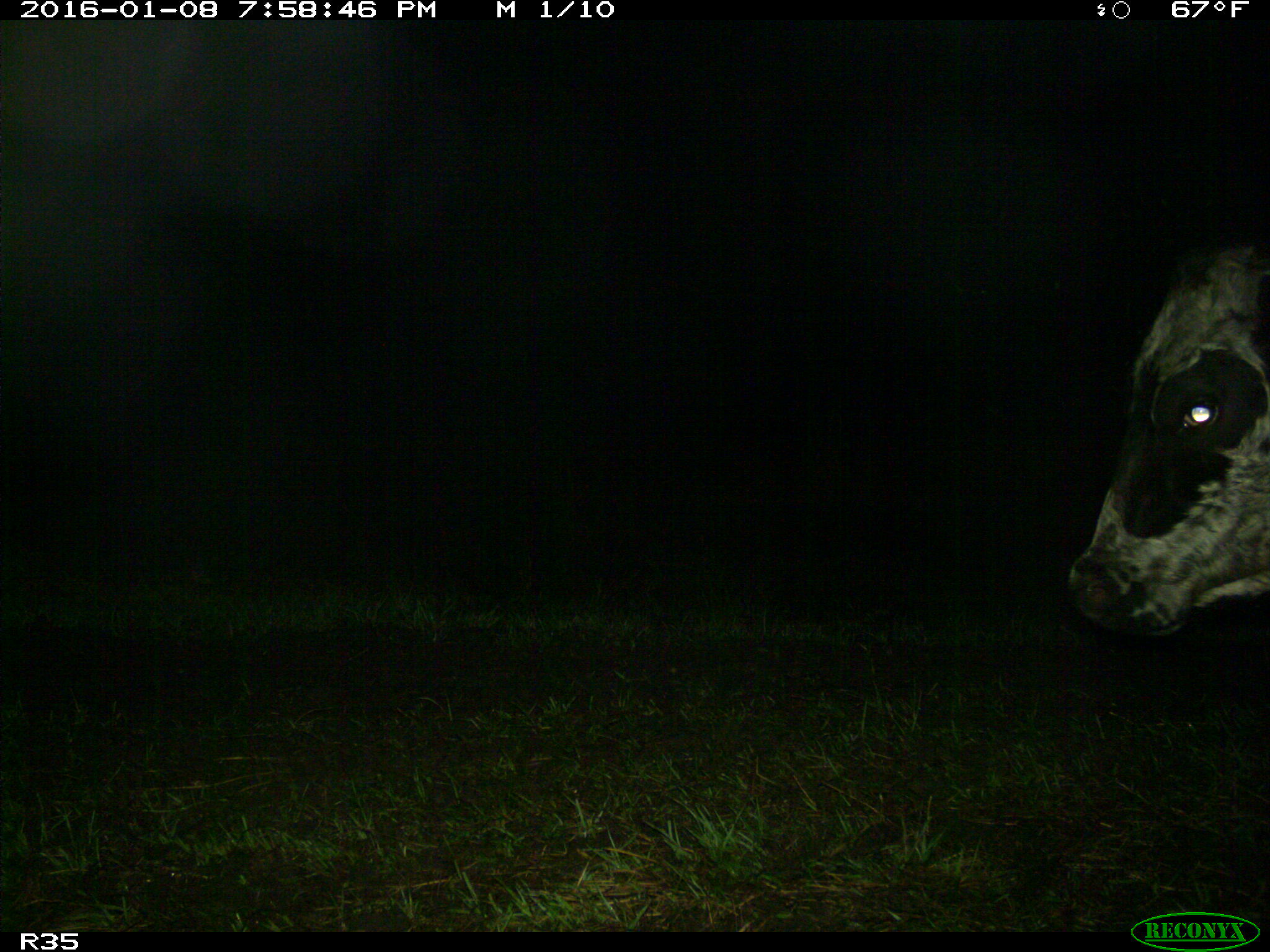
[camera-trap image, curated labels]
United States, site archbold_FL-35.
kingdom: Animalia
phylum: Chordata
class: Mammalia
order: Artiodactyla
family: Bovidae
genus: Bos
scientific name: Bos taurus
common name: domestic cow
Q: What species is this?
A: Bos taurus (domestic cow).